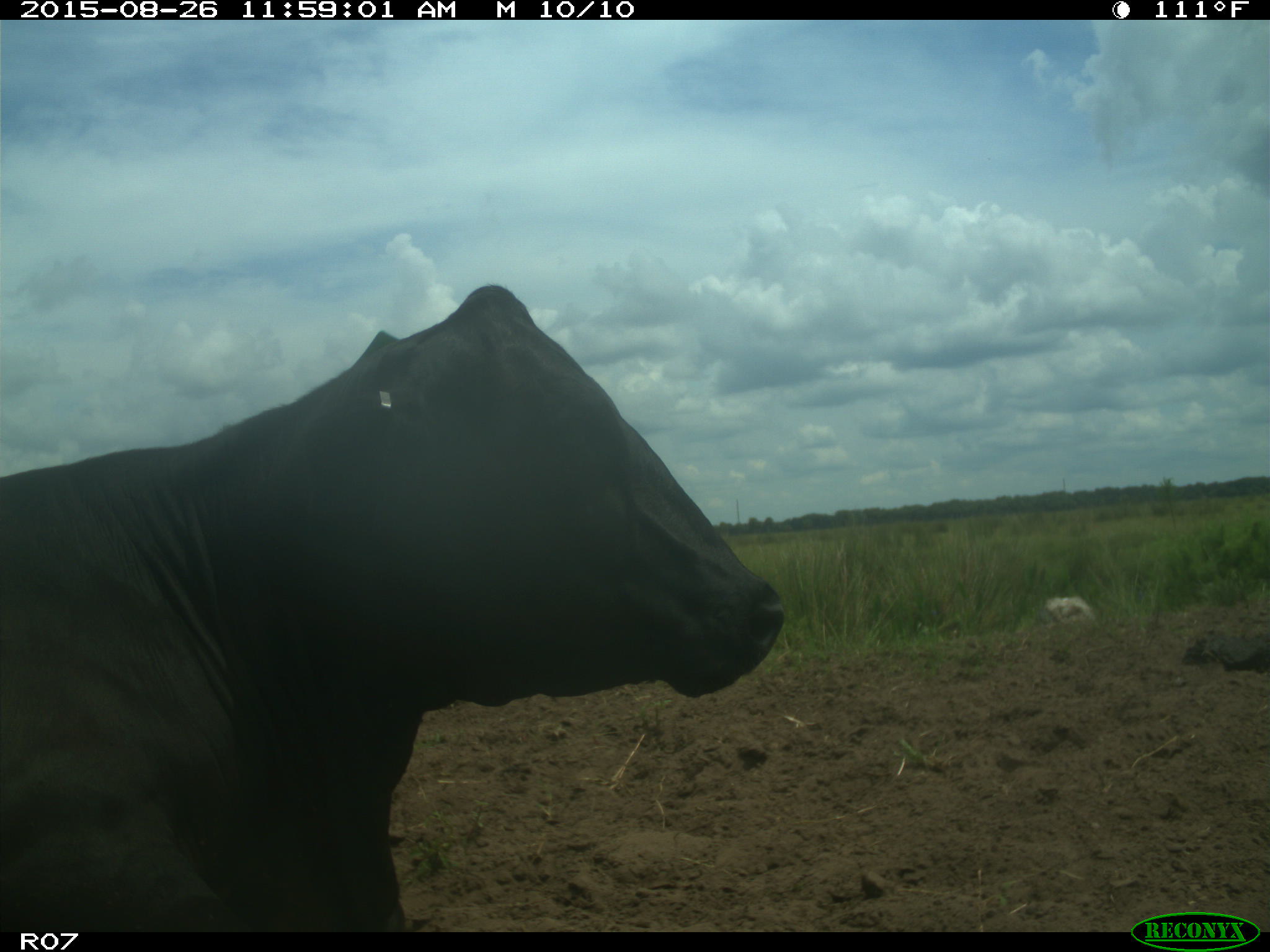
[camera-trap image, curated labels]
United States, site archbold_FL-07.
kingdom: Animalia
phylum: Chordata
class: Mammalia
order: Artiodactyla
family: Bovidae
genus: Bos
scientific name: Bos taurus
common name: domestic cow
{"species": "Bos taurus (domestic cow)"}